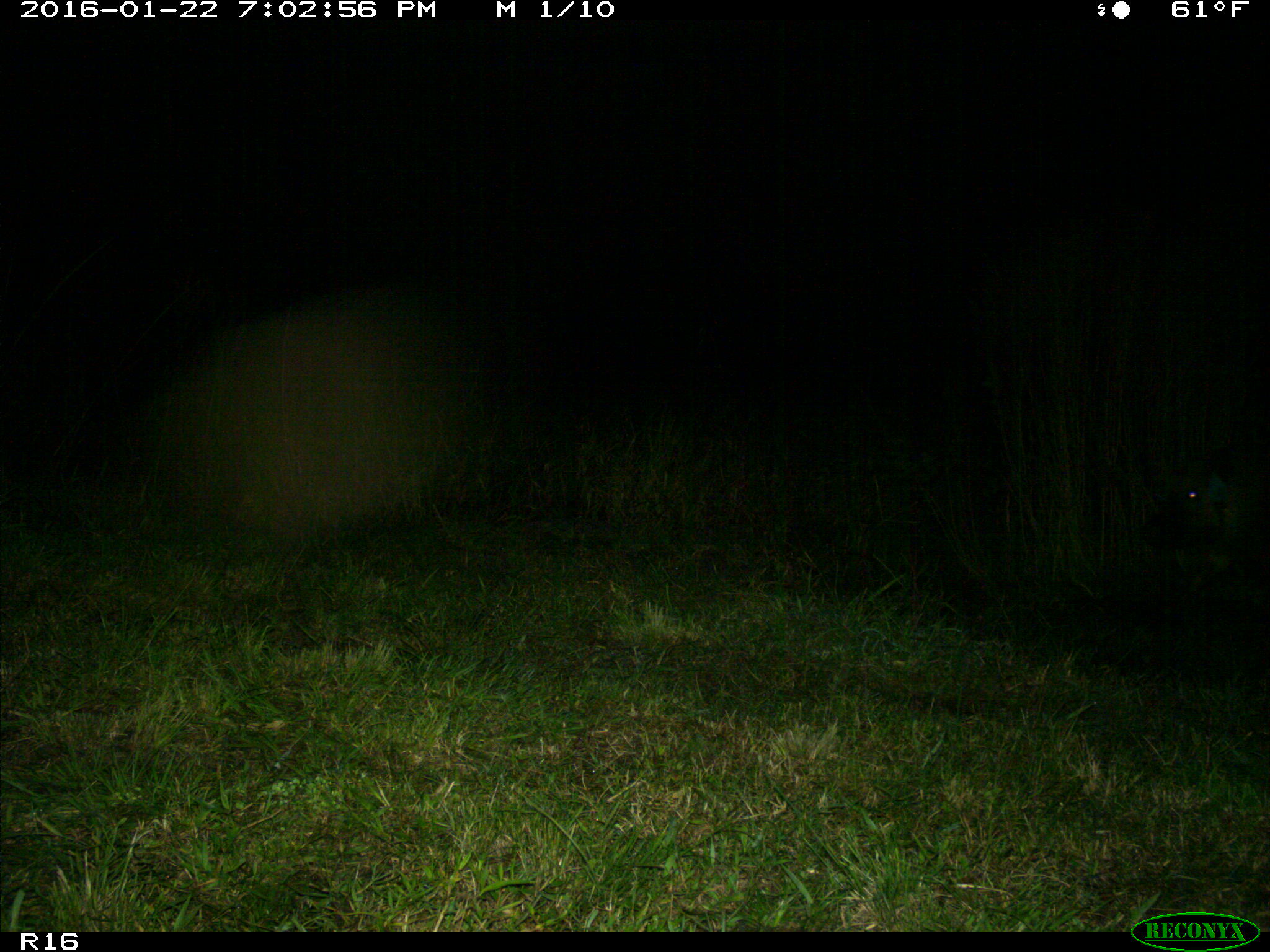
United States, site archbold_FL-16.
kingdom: Animalia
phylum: Chordata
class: Mammalia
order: Artiodactyla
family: Suidae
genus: Sus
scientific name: Sus scrofa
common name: wild boar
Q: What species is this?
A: Sus scrofa (wild boar).